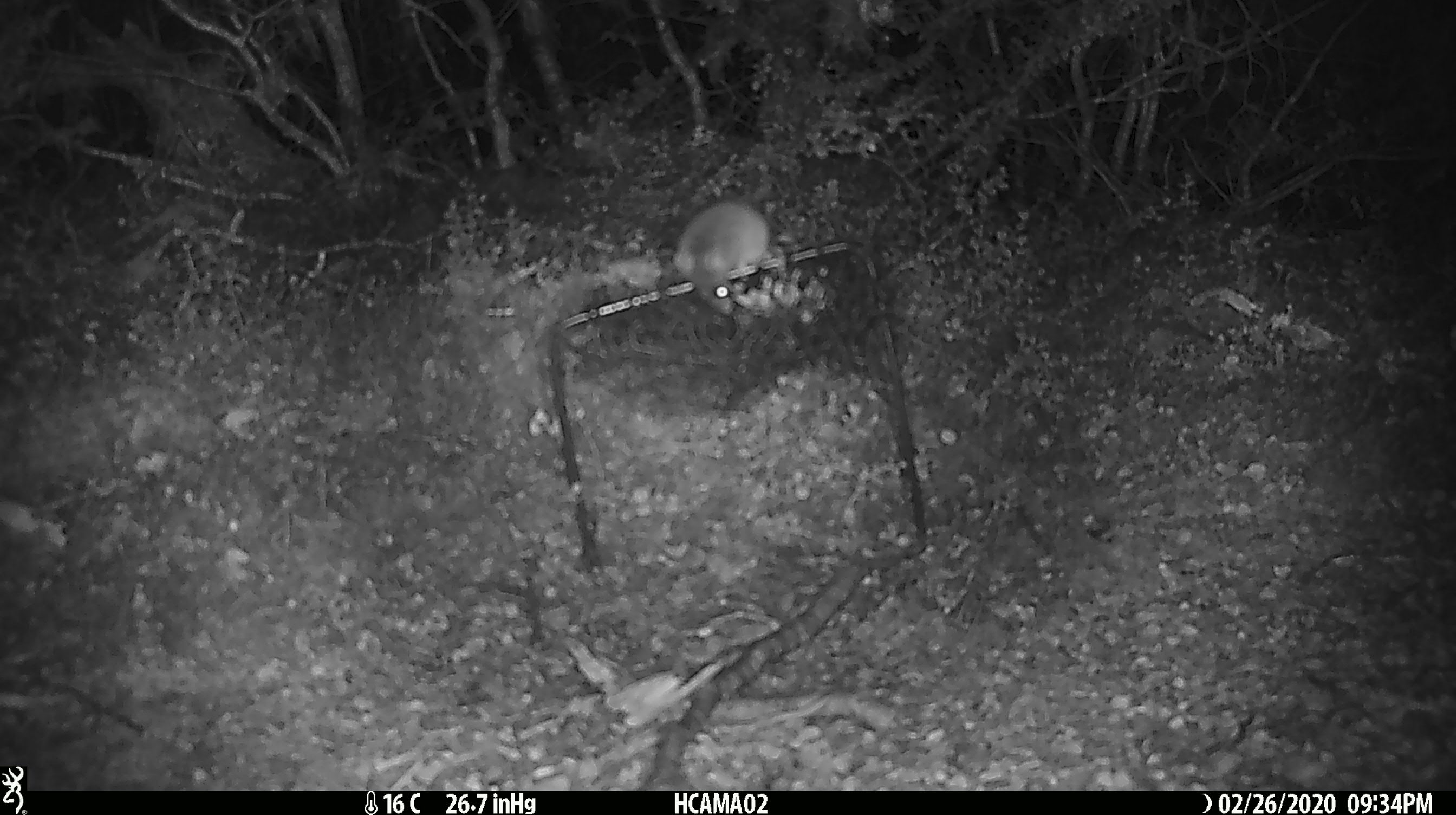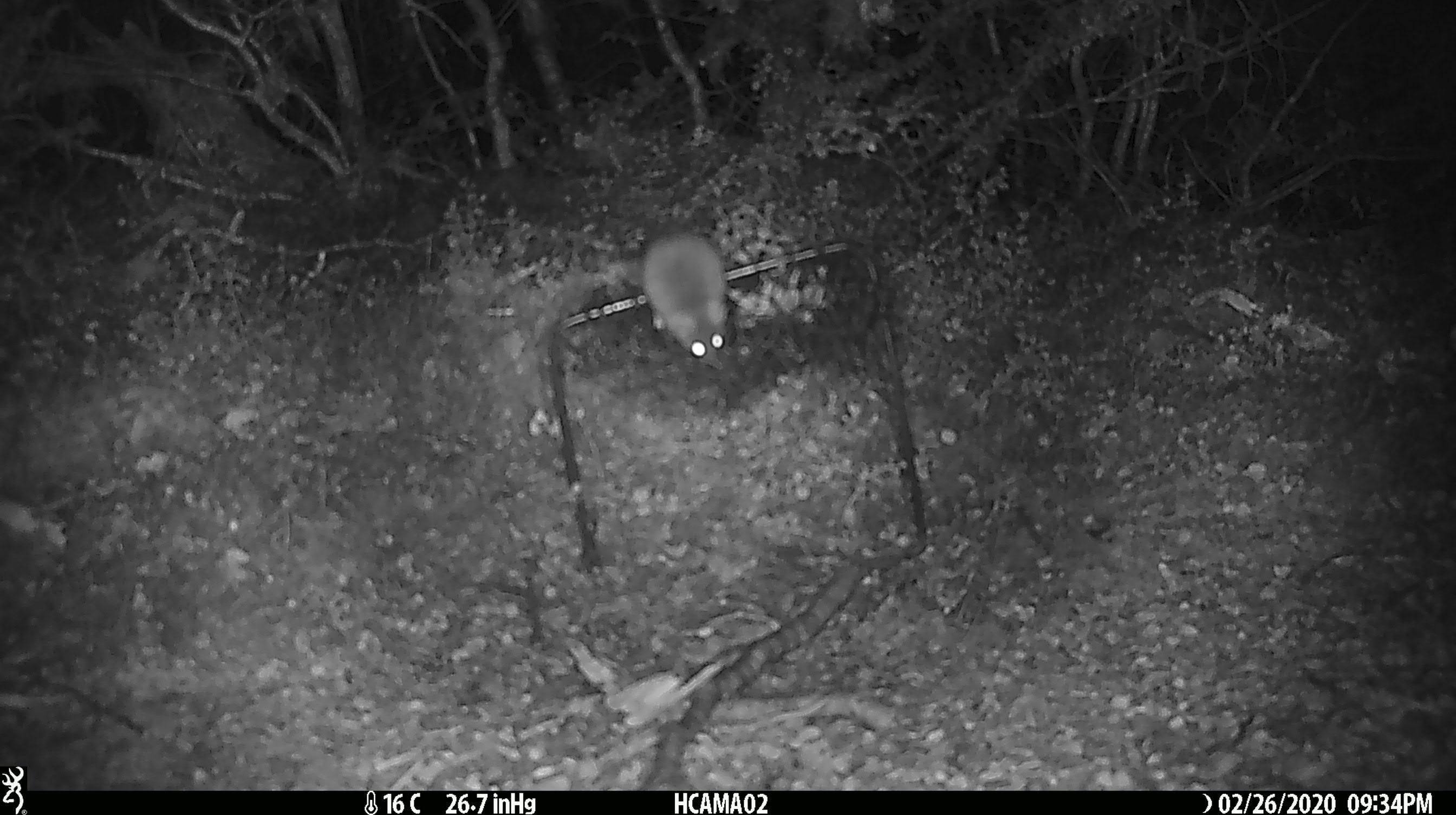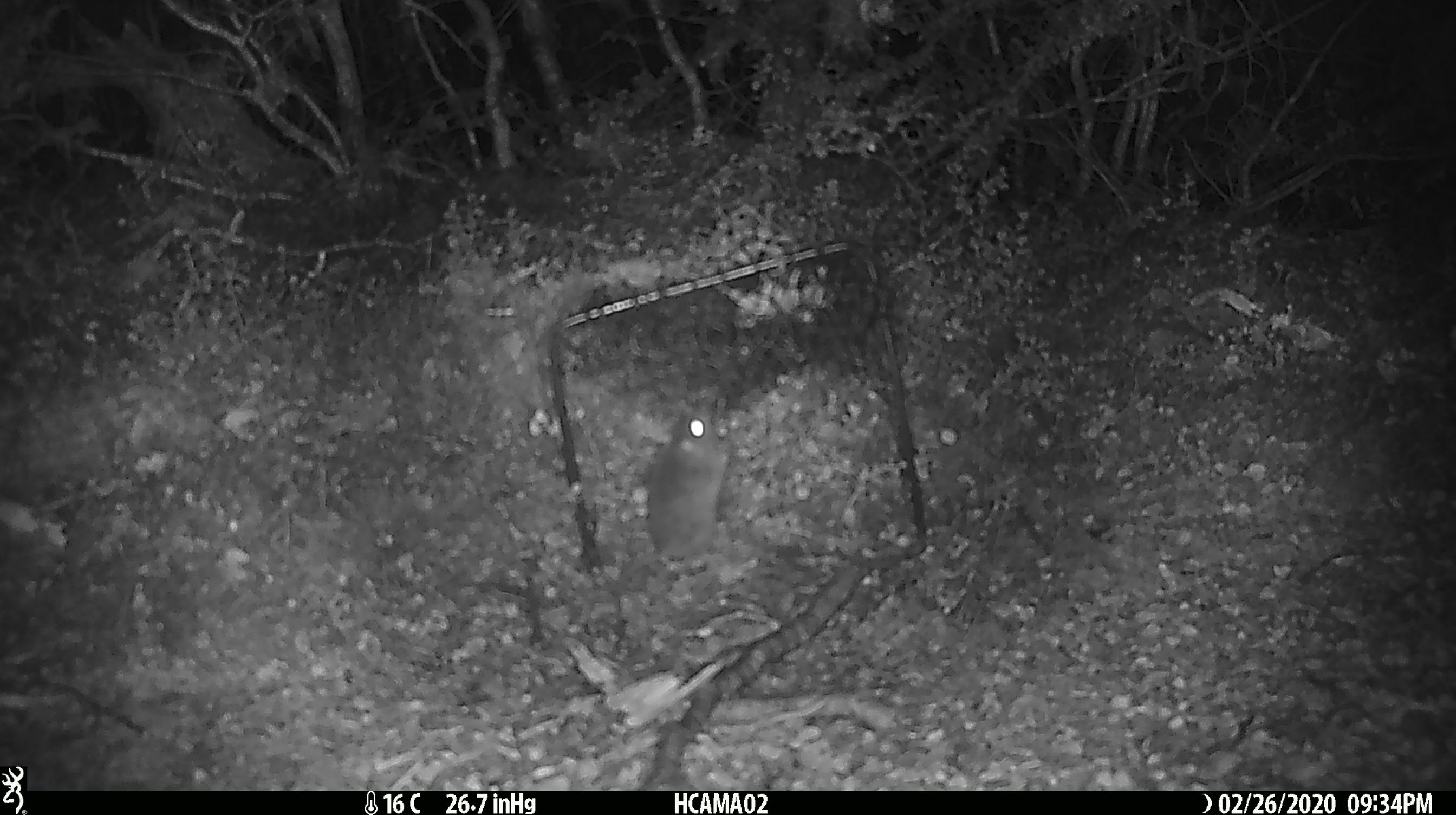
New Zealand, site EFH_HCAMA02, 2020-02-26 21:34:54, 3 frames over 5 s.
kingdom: Animalia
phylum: Chordata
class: Mammalia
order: Rodentia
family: Muridae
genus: Mus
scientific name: Mus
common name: mouse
Mouse (Mus).